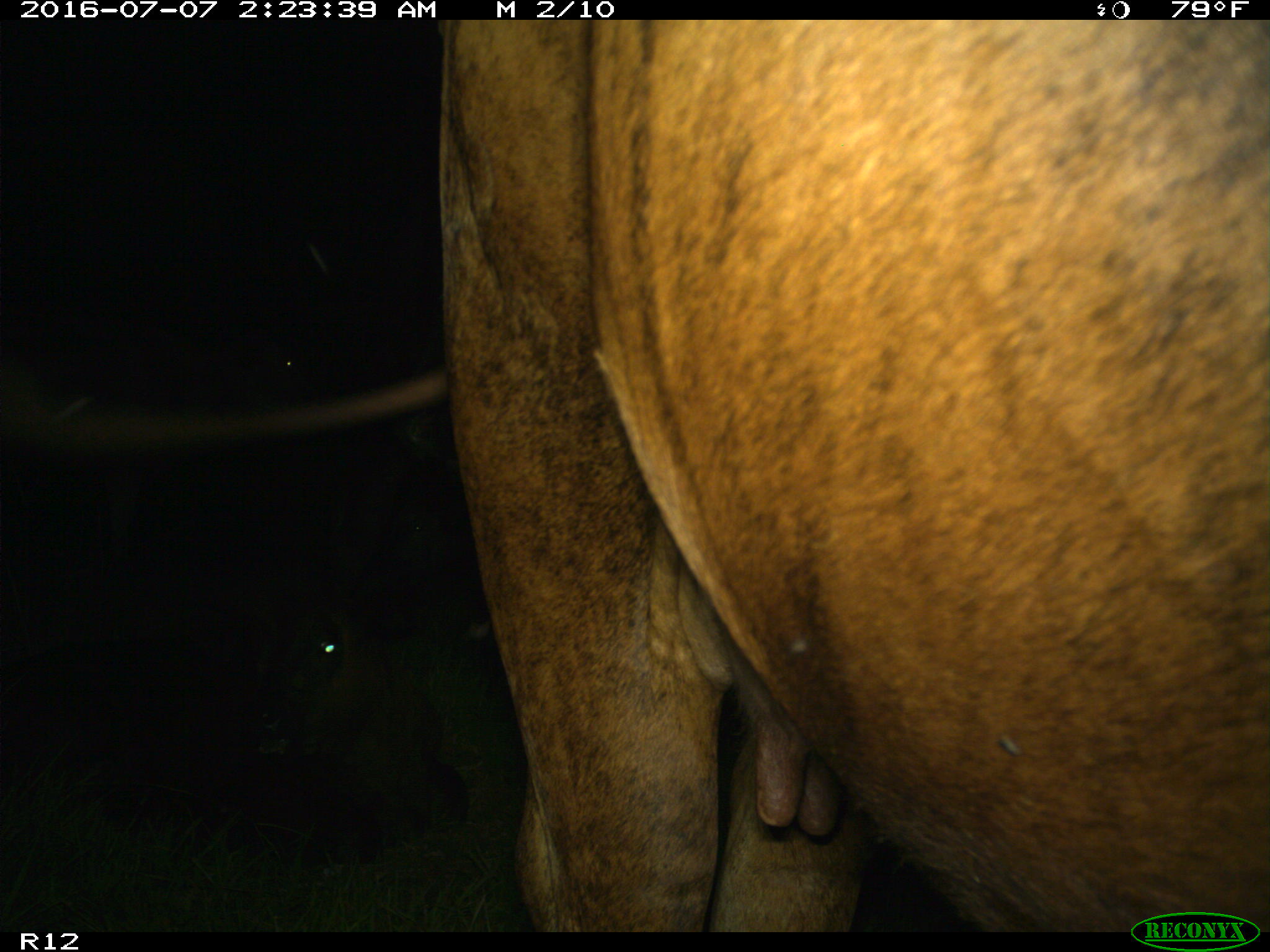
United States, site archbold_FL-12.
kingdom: Animalia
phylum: Chordata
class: Mammalia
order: Artiodactyla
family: Bovidae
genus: Bos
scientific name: Bos taurus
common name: domestic cow